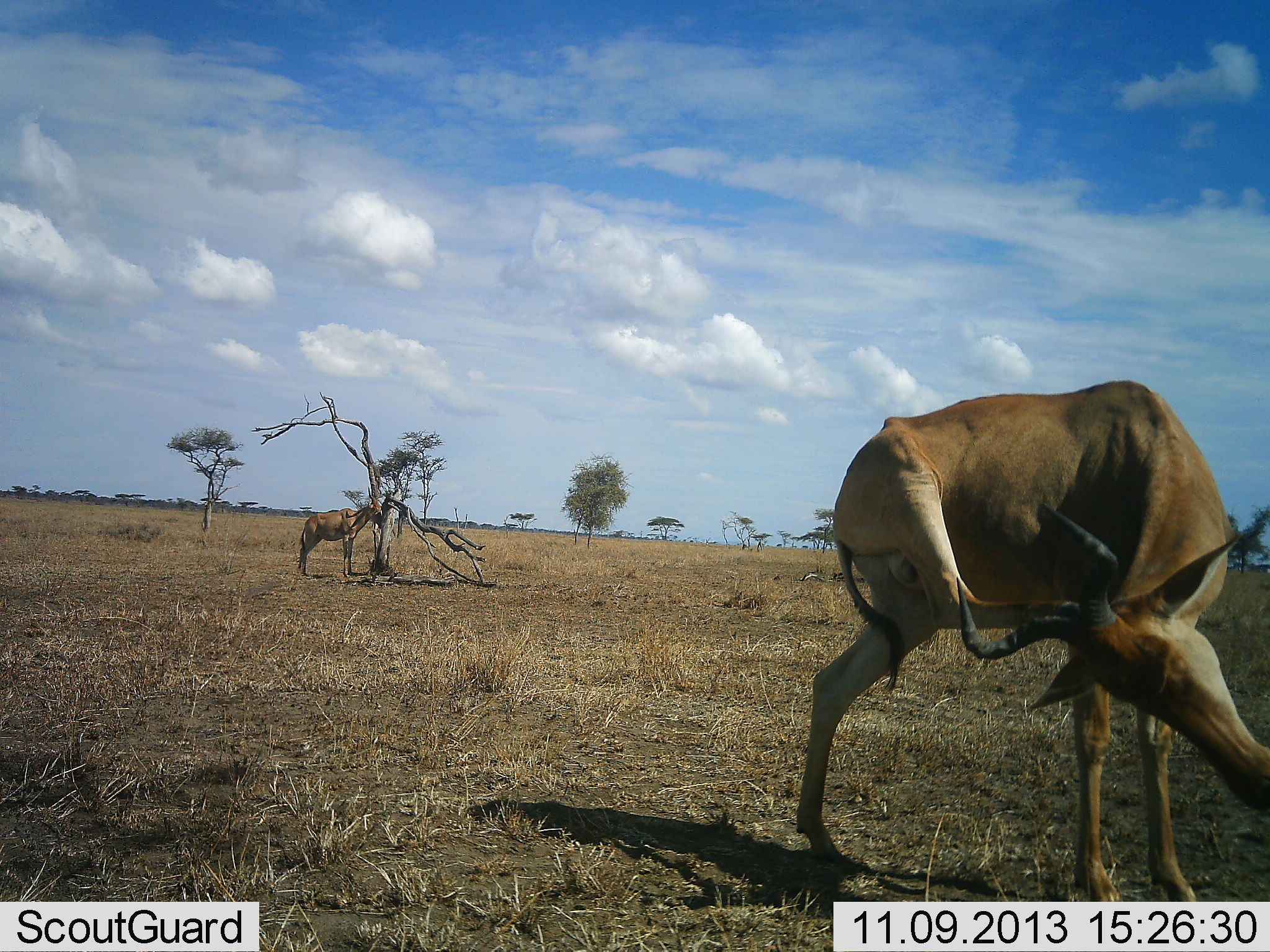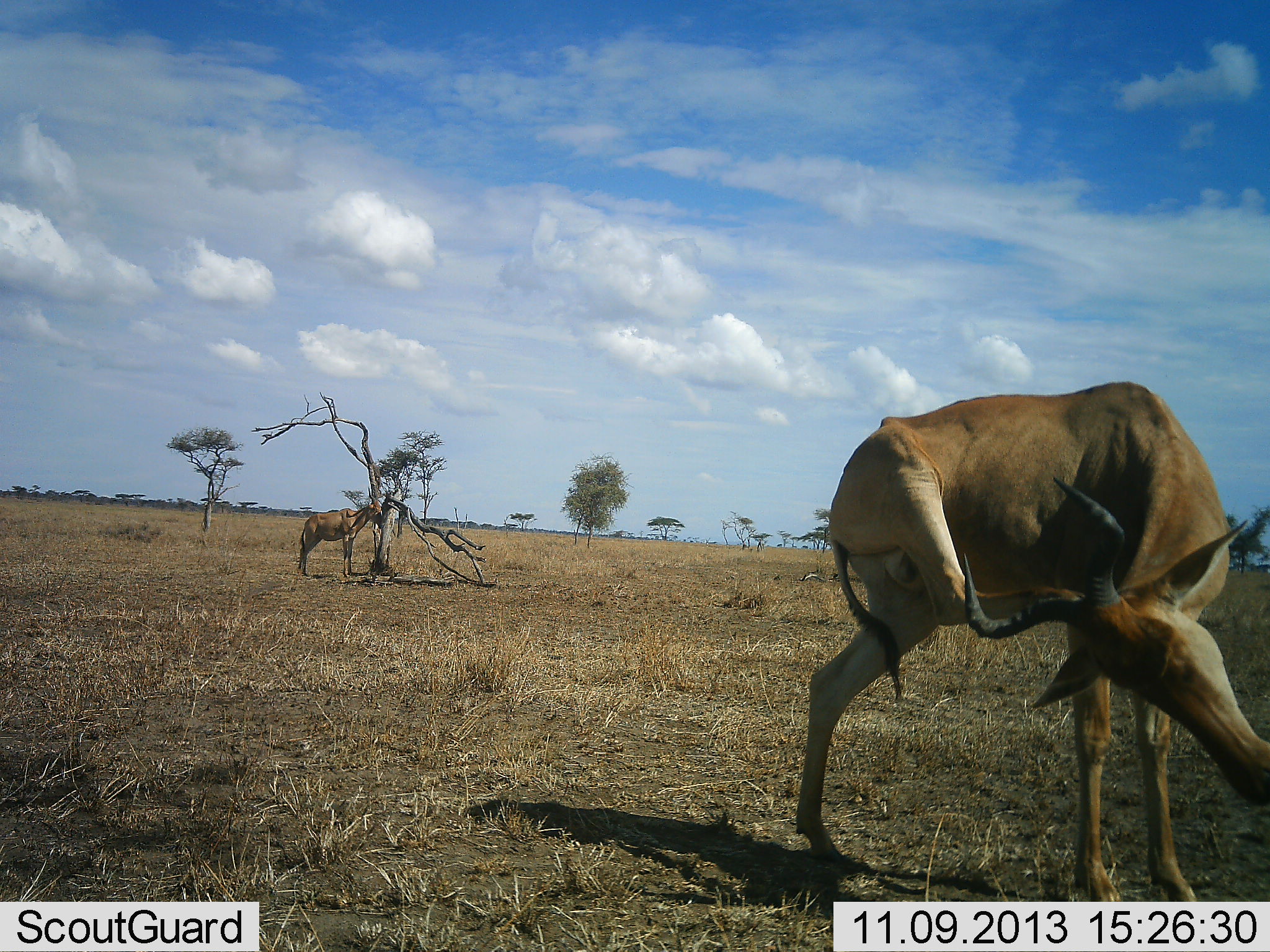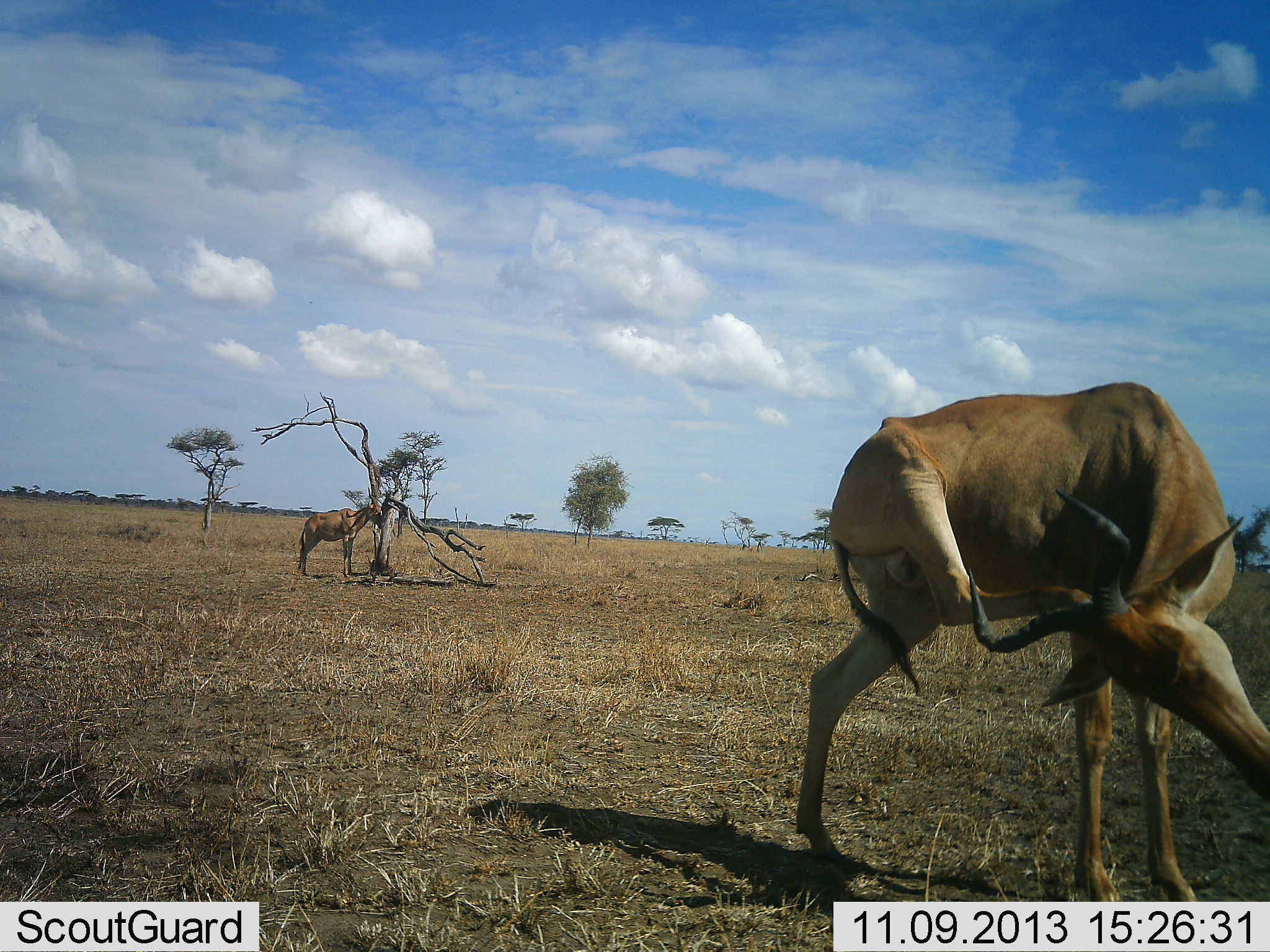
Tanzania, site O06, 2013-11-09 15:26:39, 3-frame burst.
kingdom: Animalia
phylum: Chordata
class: Mammalia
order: Artiodactyla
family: Bovidae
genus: Alcelaphus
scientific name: Alcelaphus buselaphus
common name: hartebeest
Hartebeest (Alcelaphus buselaphus), count 2. Behavior (volunteer vote fractions): standing 95%, resting 5%, moving 5%, interacting 5%. Young present (vote fraction): 0%. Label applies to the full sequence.